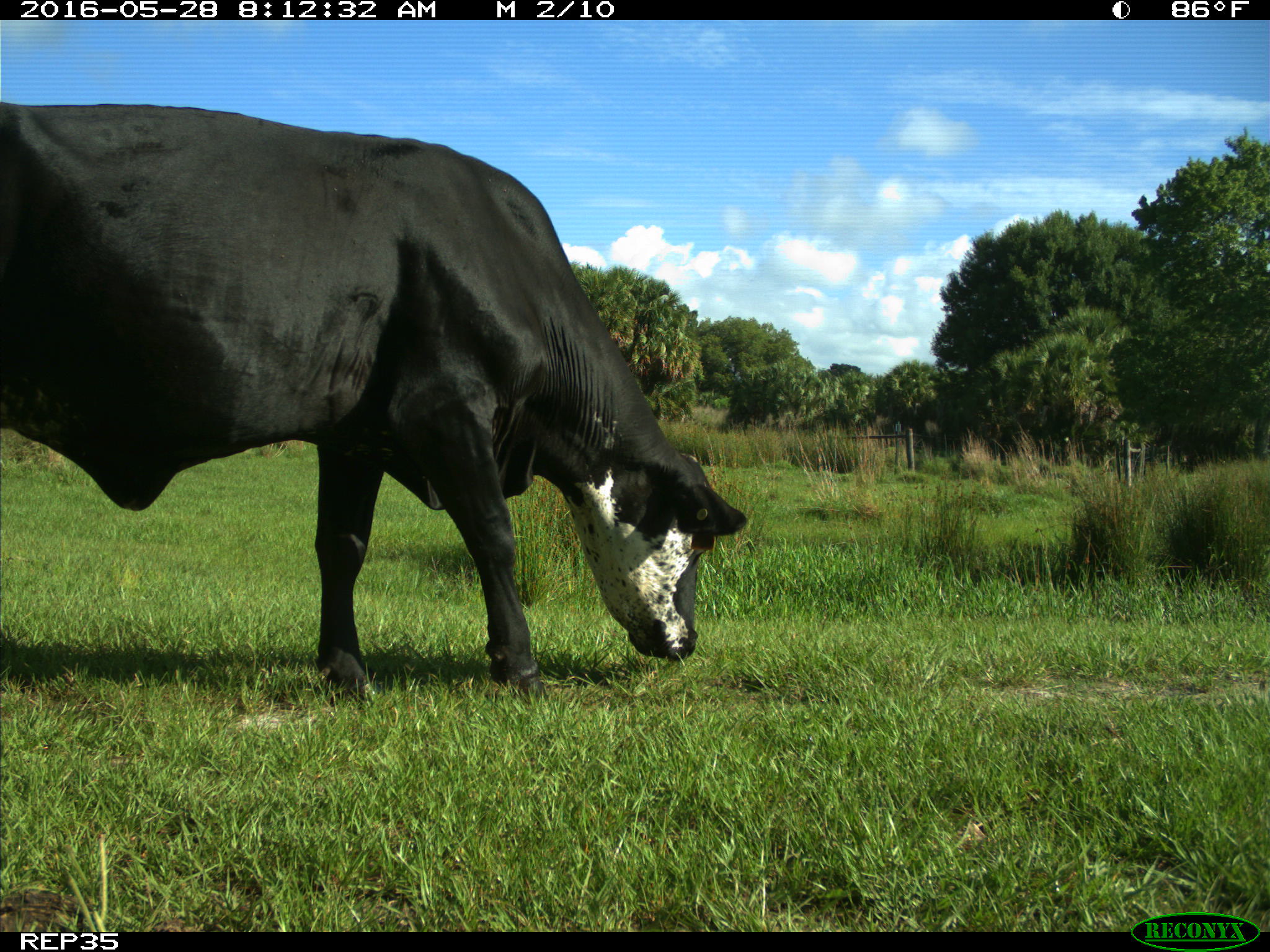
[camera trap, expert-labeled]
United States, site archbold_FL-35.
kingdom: Animalia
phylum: Chordata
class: Mammalia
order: Artiodactyla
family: Bovidae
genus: Bos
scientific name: Bos taurus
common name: domestic cow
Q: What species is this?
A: Bos taurus (domestic cow).